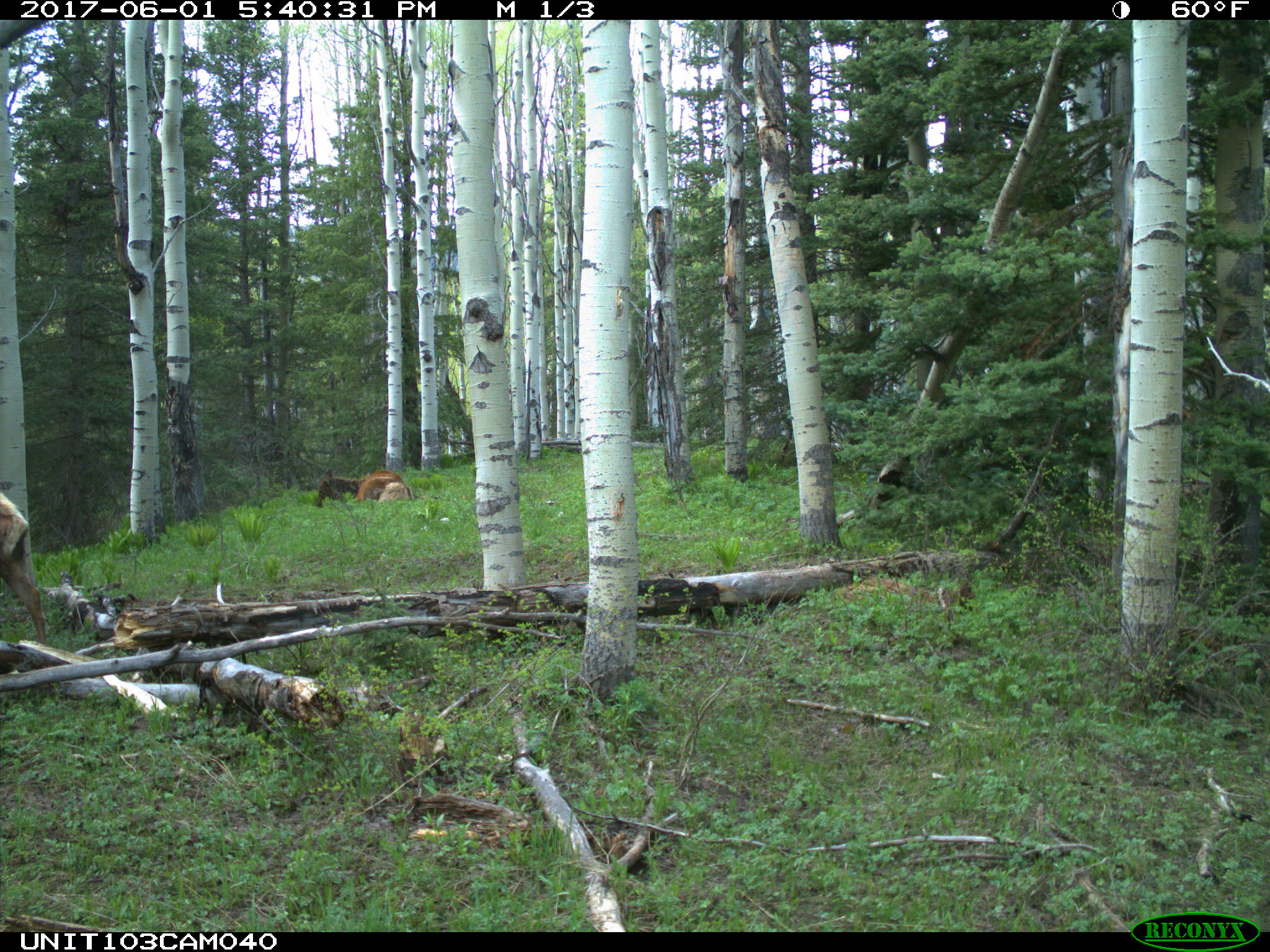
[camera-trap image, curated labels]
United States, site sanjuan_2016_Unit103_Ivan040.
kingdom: Animalia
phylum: Chordata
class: Mammalia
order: Artiodactyla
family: Cervidae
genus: Cervus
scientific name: Cervus elaphus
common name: red deer